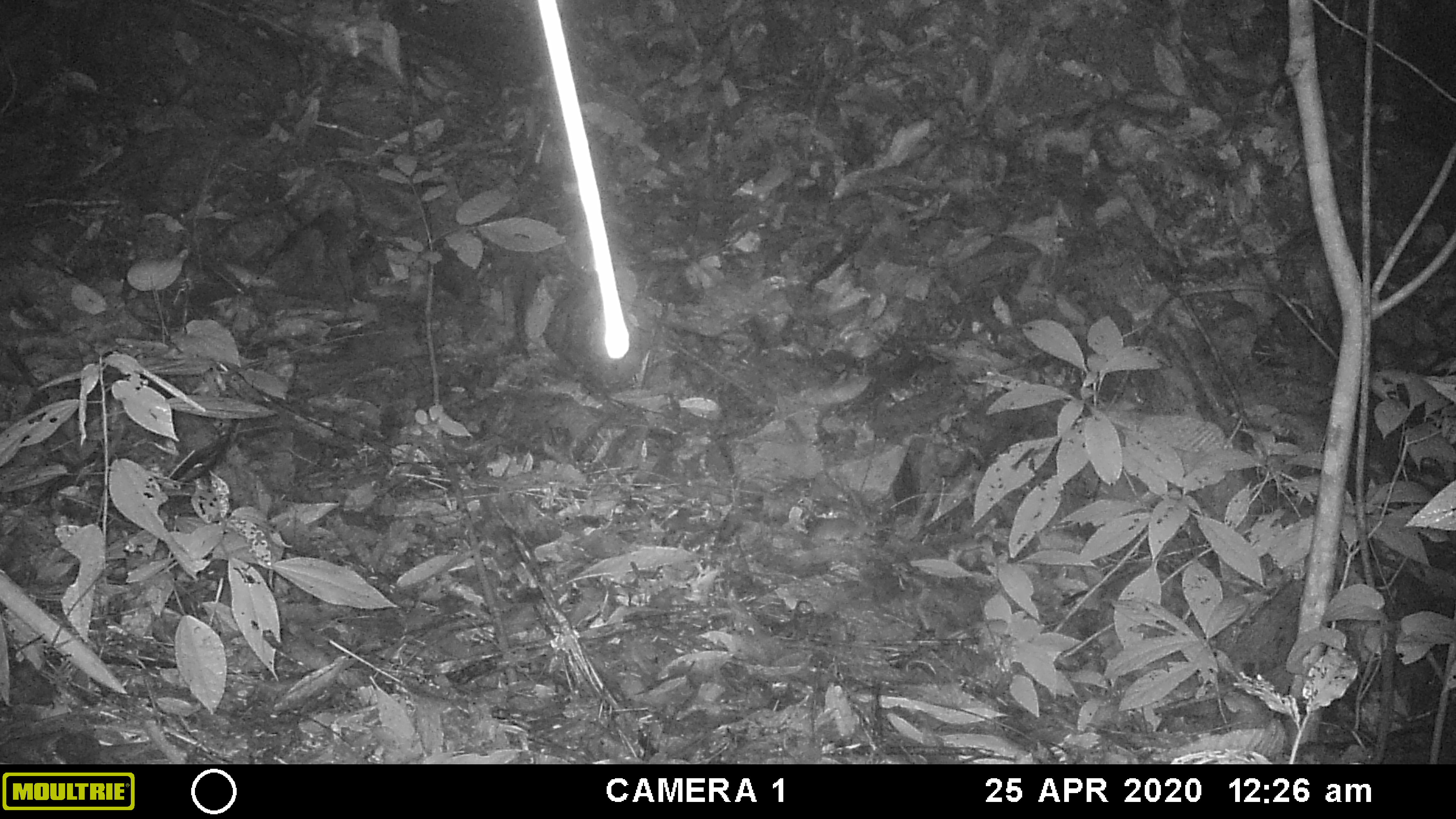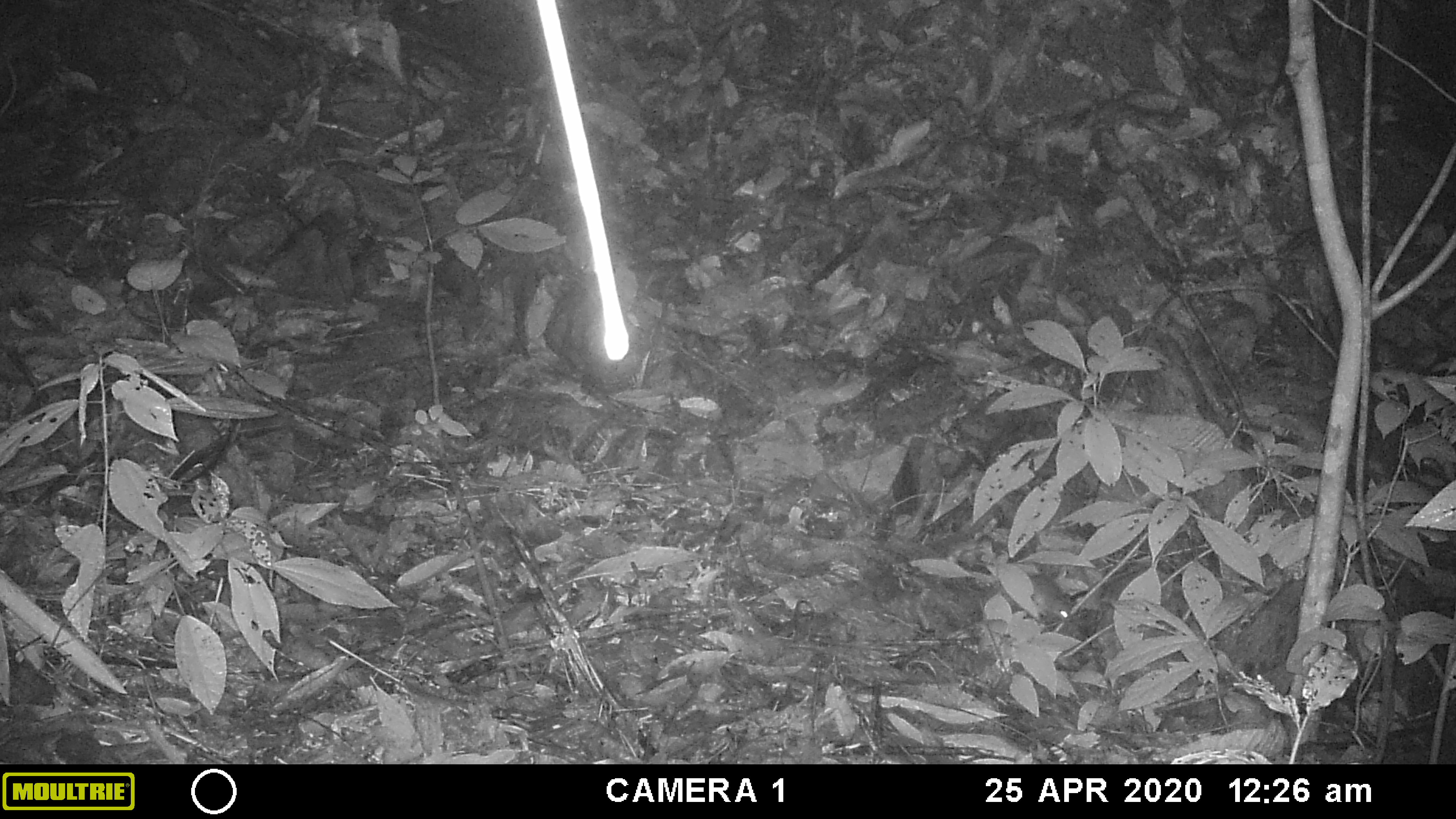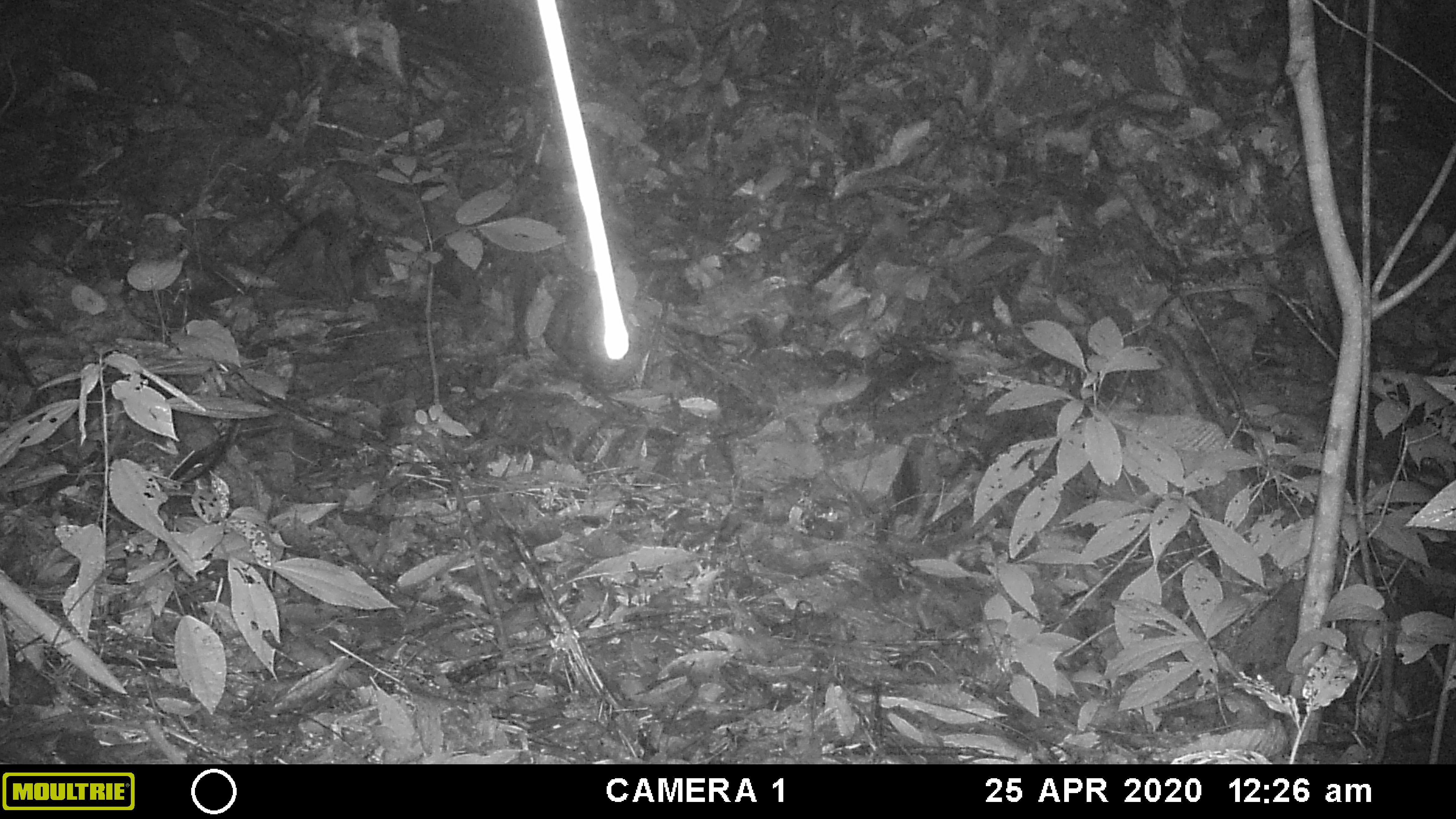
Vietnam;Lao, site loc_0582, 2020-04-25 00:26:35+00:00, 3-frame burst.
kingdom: Animalia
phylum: Chordata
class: Mammalia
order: Rodentia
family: Muridae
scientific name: Muridae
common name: old-world mice and rats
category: unidentified murid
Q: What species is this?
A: Unidentified murid (old-world mice and rats) (Muridae).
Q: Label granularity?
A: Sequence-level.